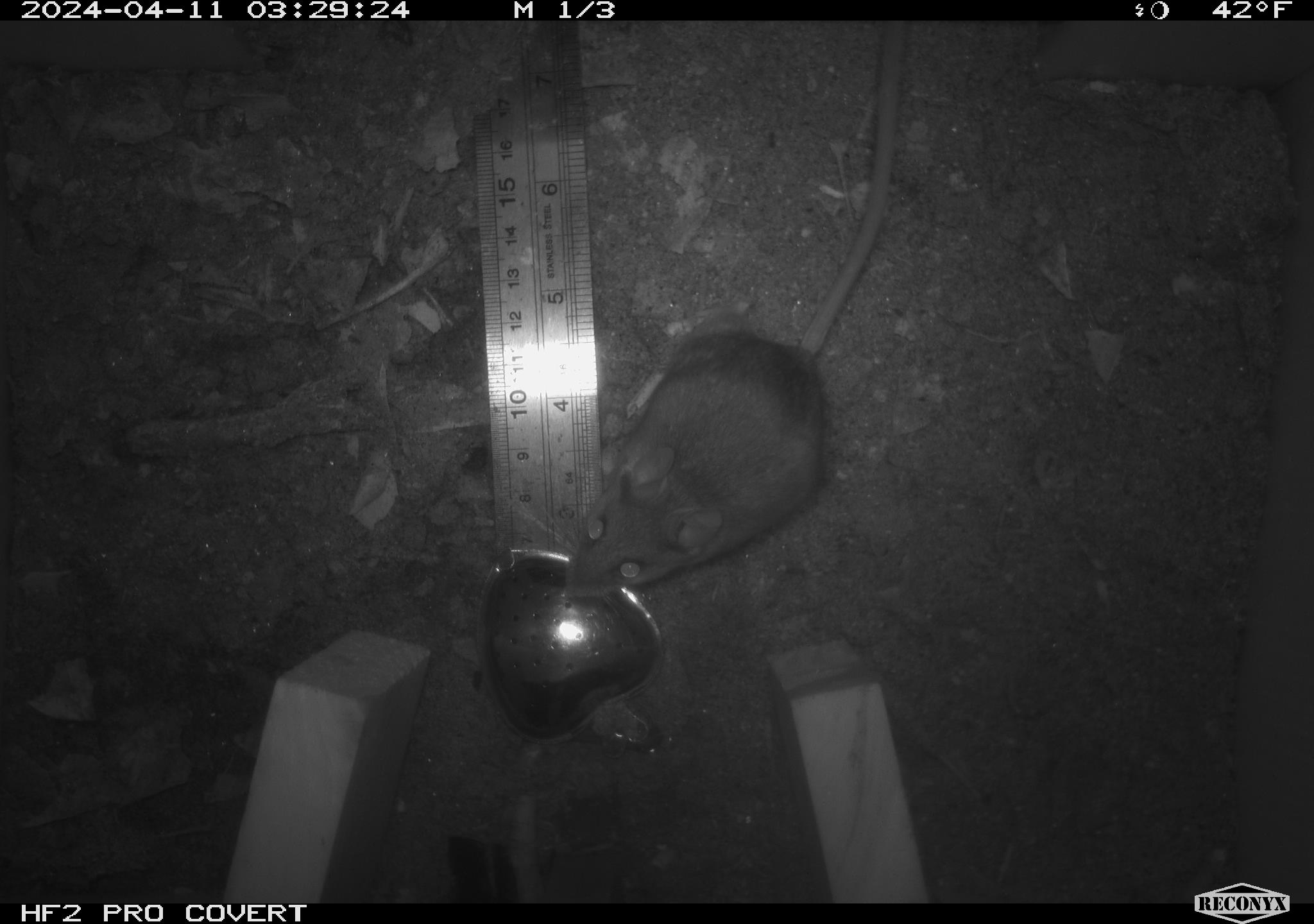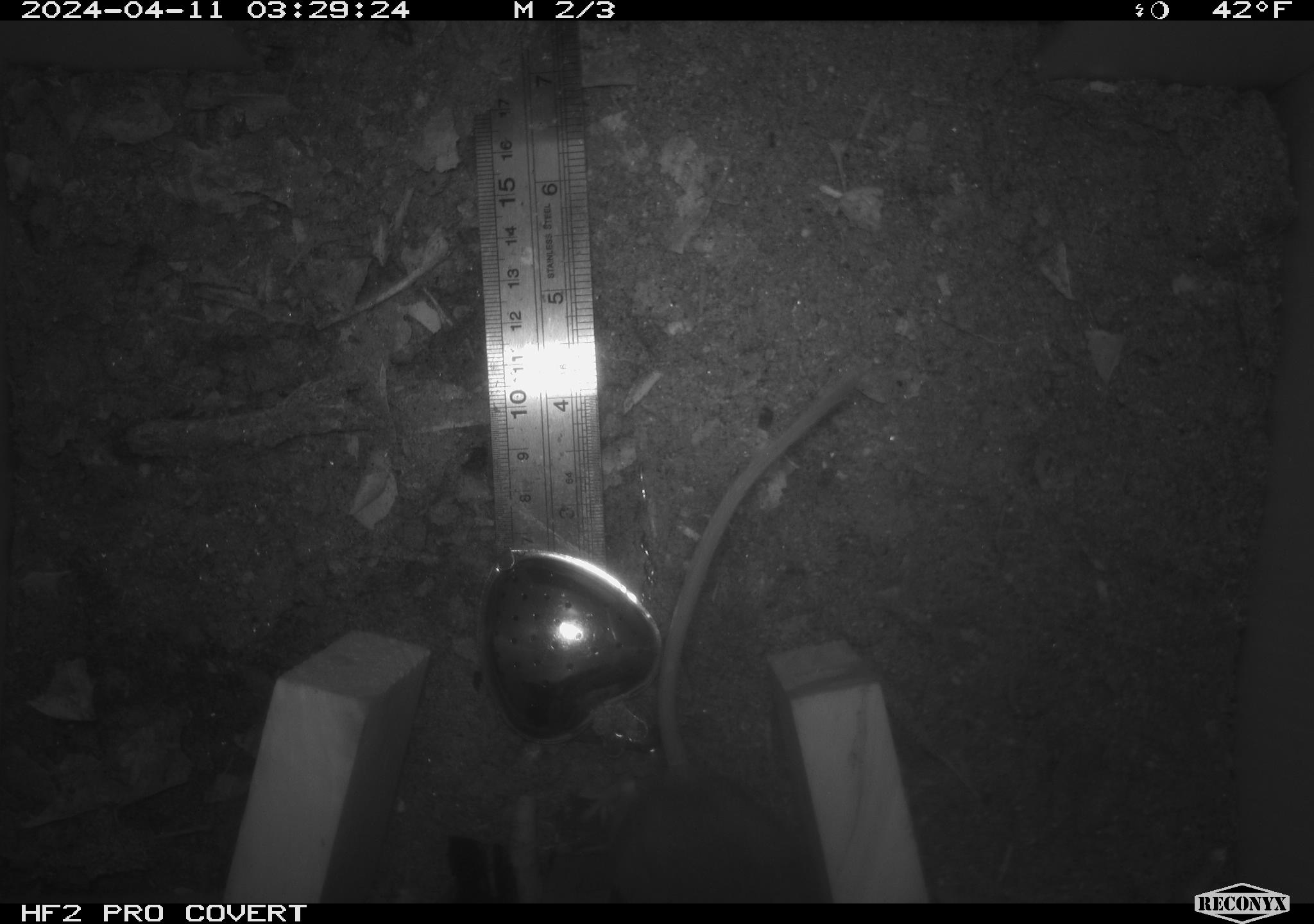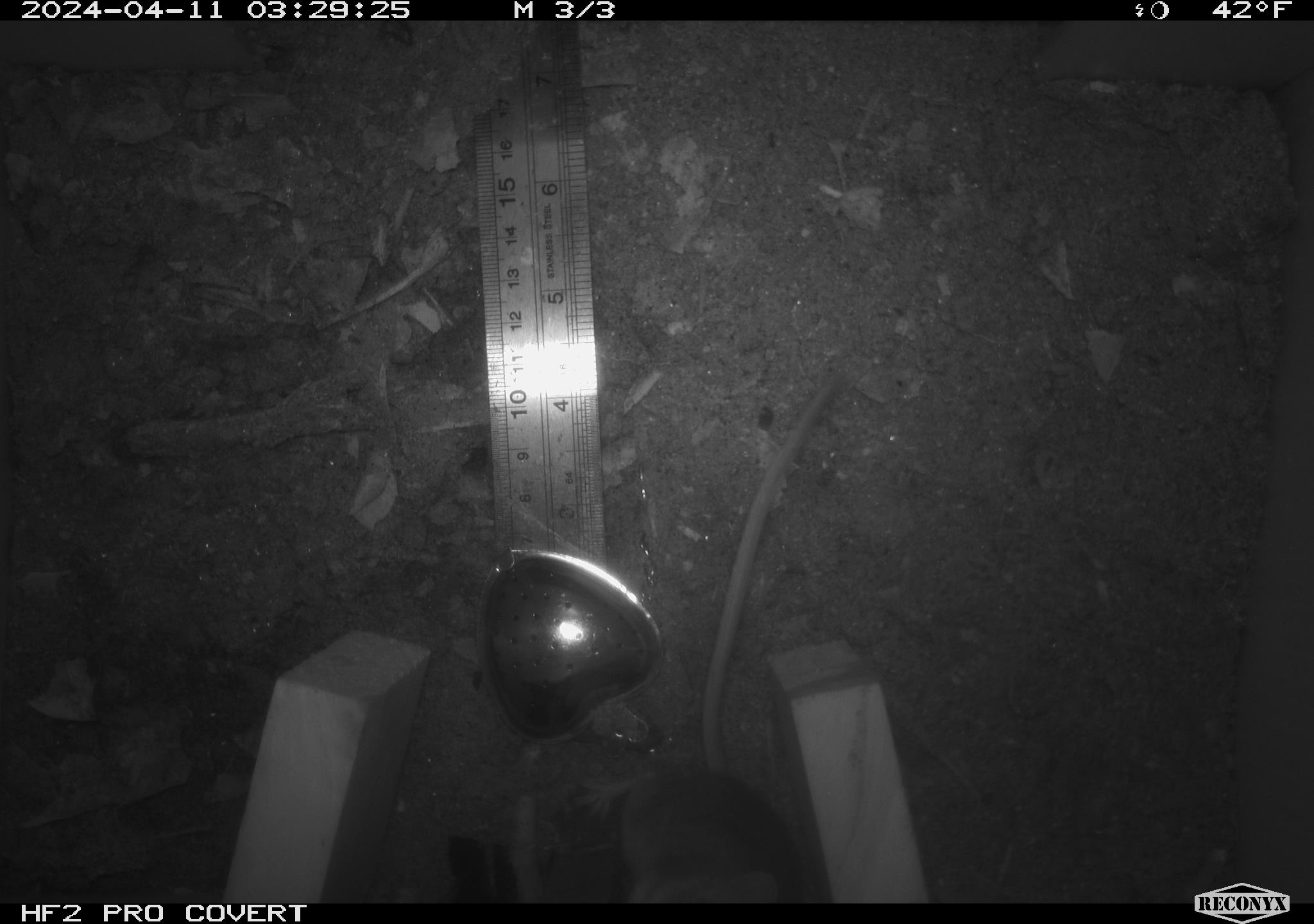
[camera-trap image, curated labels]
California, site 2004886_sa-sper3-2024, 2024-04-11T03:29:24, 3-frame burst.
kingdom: Animalia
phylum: Chordata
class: Mammalia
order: Rodentia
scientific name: Rodentia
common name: mouse species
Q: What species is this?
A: Mouse species (Rodentia).